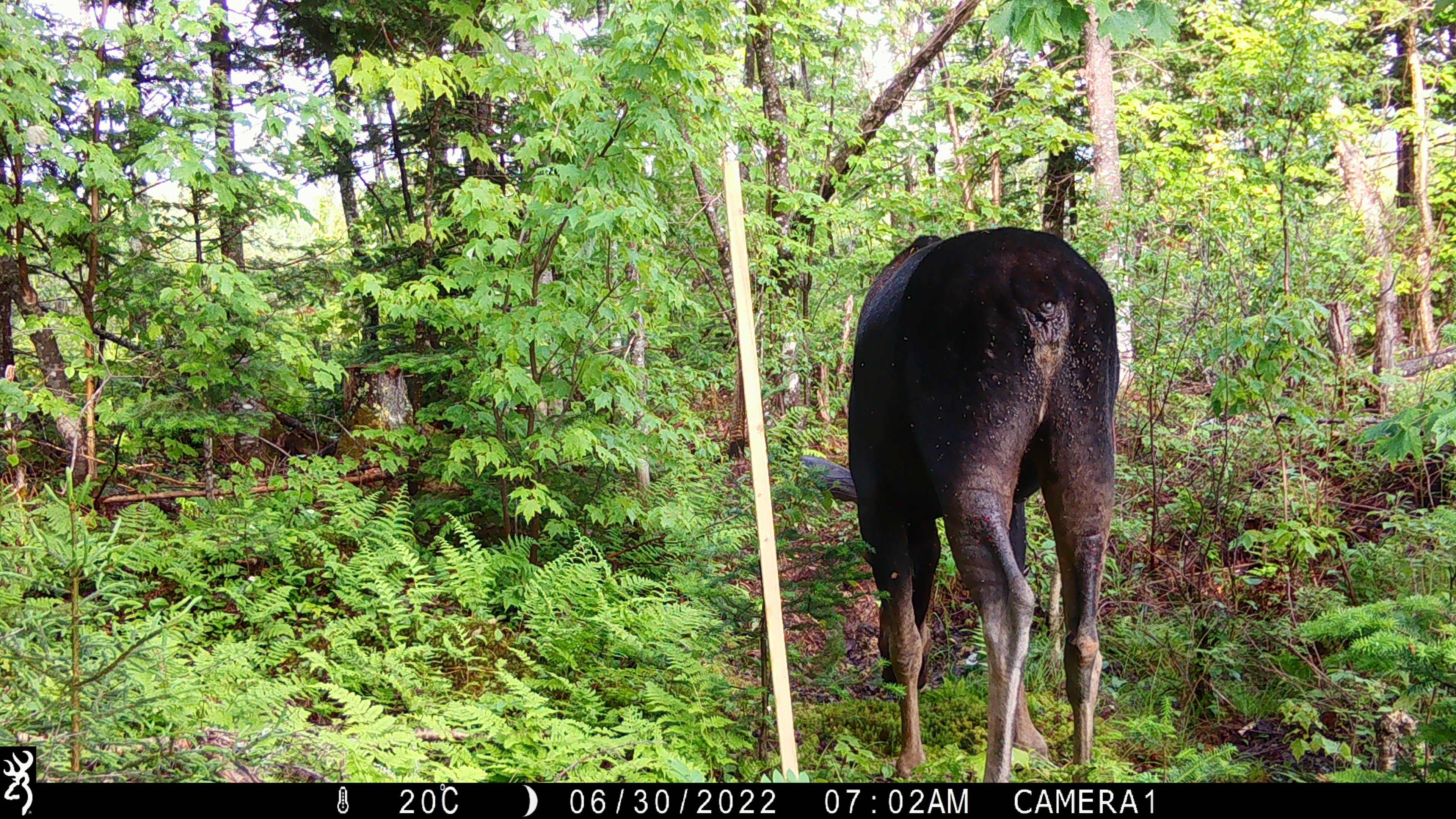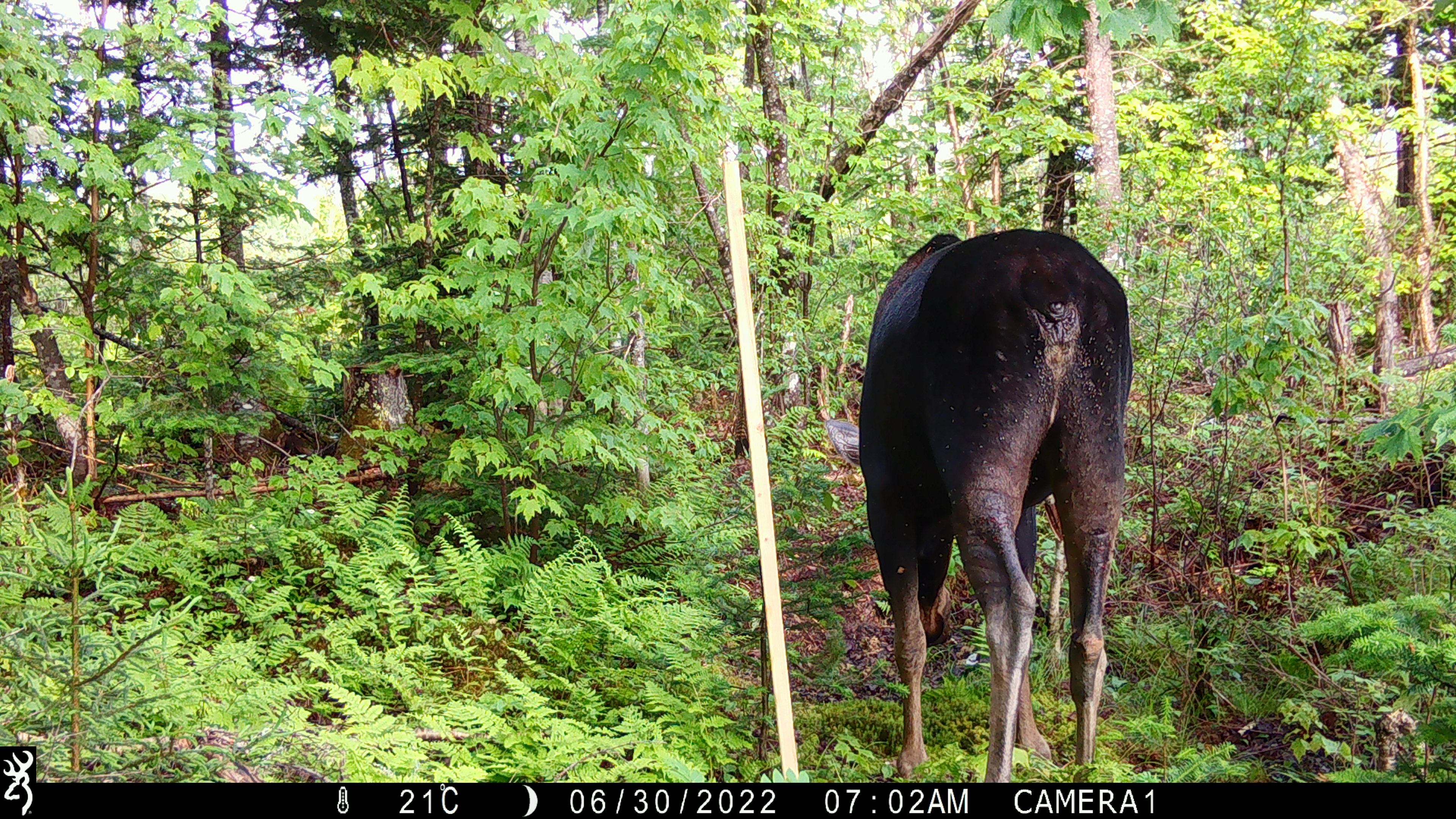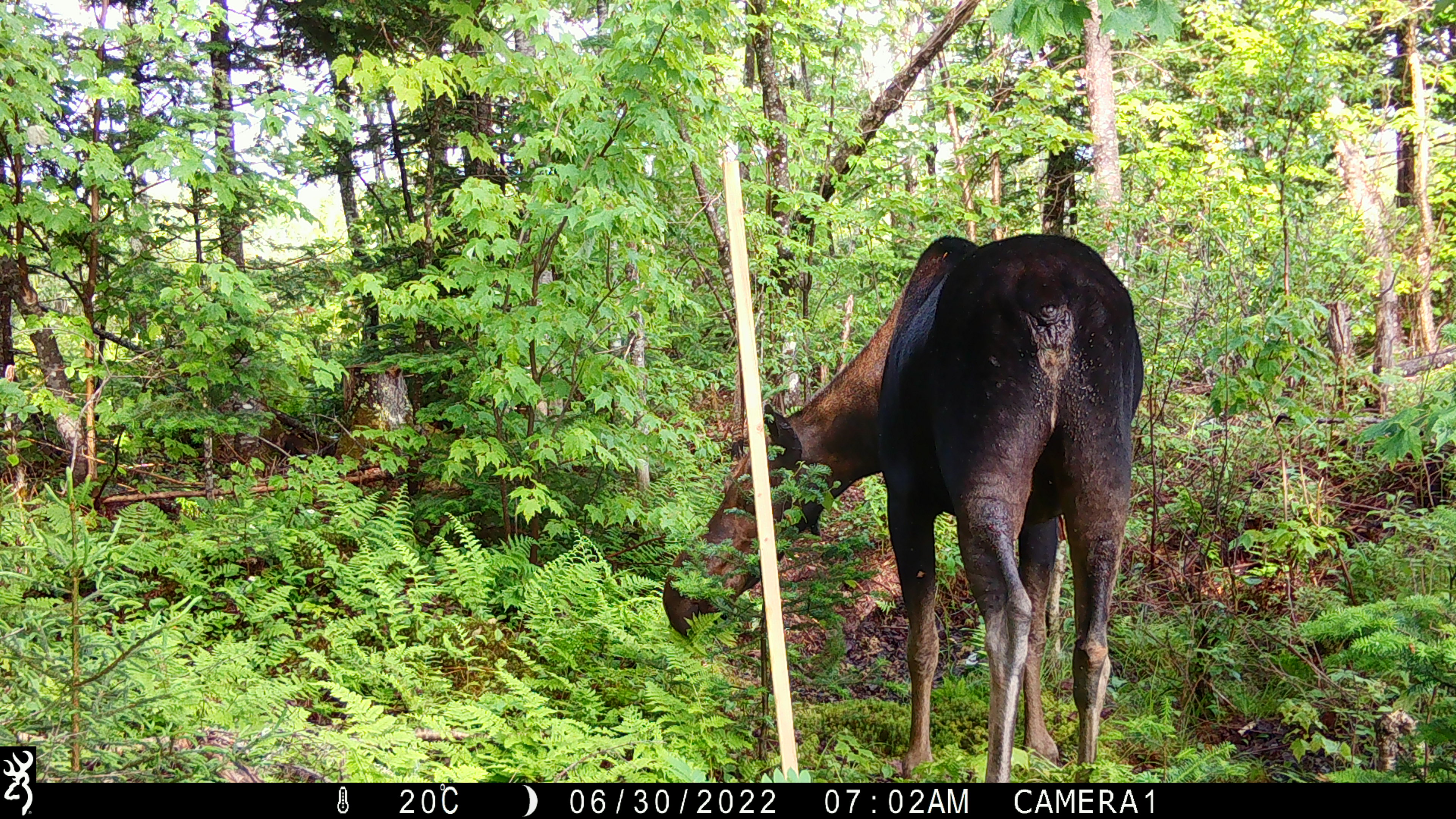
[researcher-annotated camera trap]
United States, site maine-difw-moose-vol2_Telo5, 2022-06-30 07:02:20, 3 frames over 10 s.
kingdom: Animalia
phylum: Chordata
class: Mammalia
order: Artiodactyla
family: Cervidae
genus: Alces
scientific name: Alces alces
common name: moose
Moose (Alces alces).